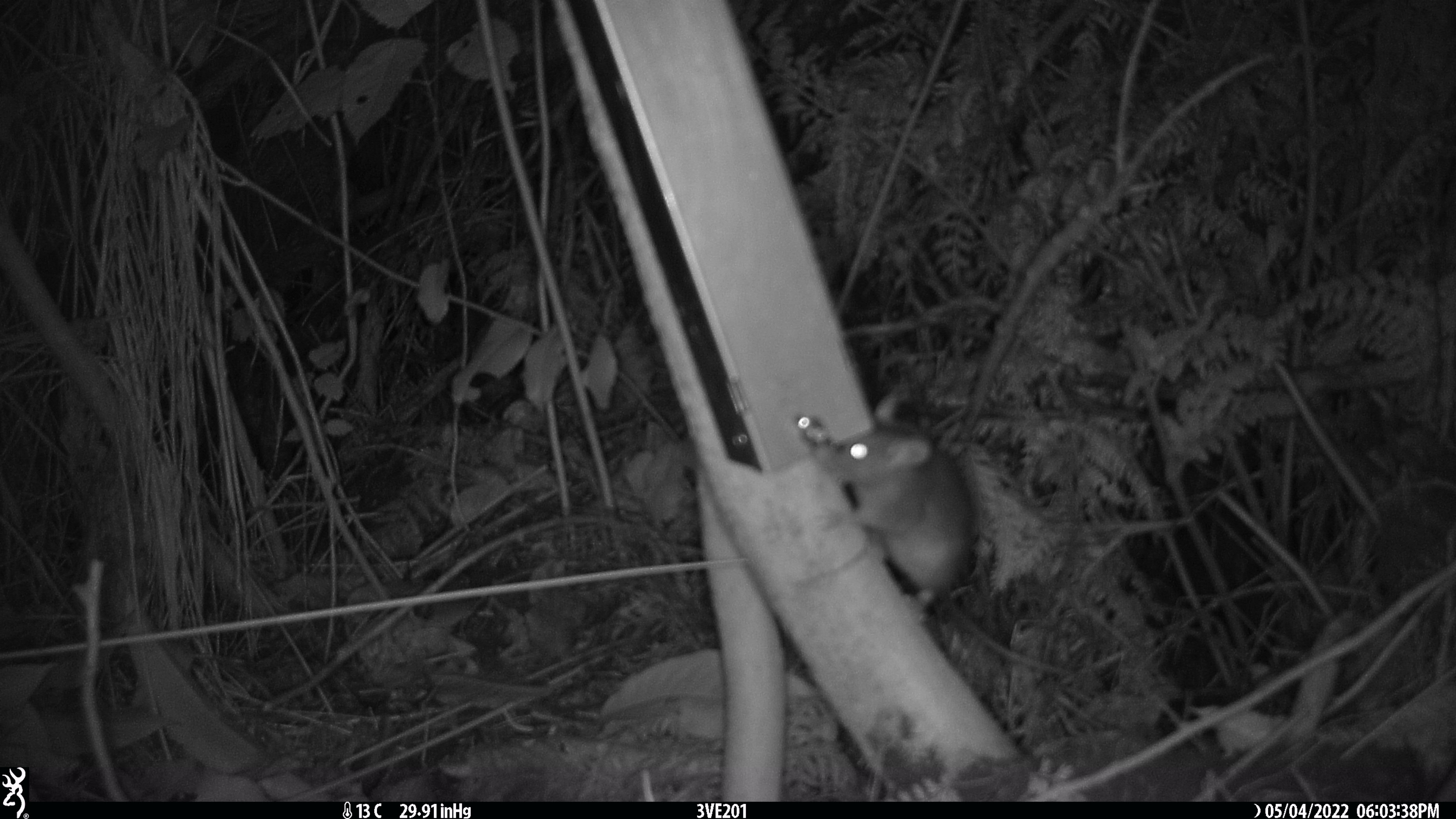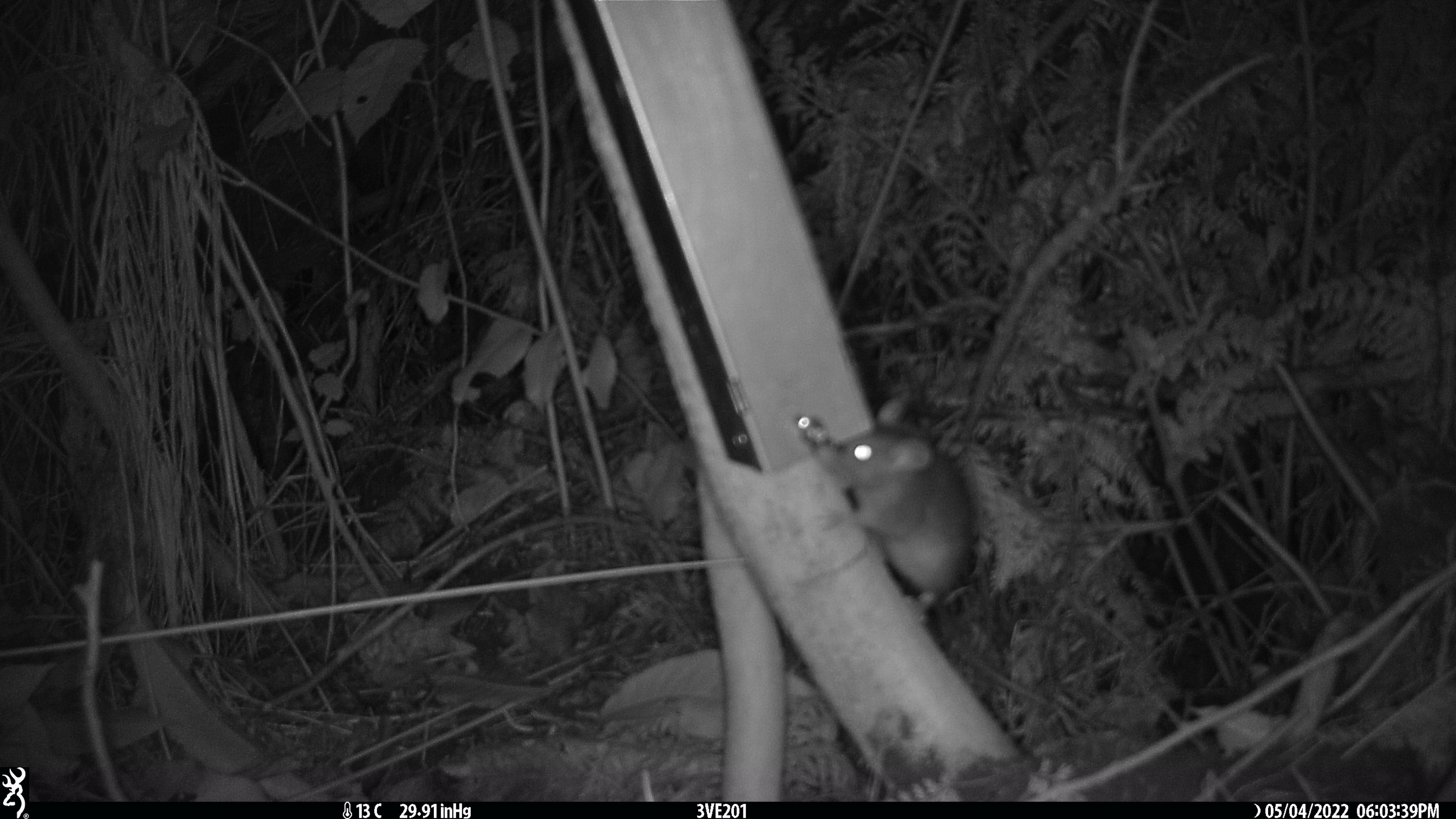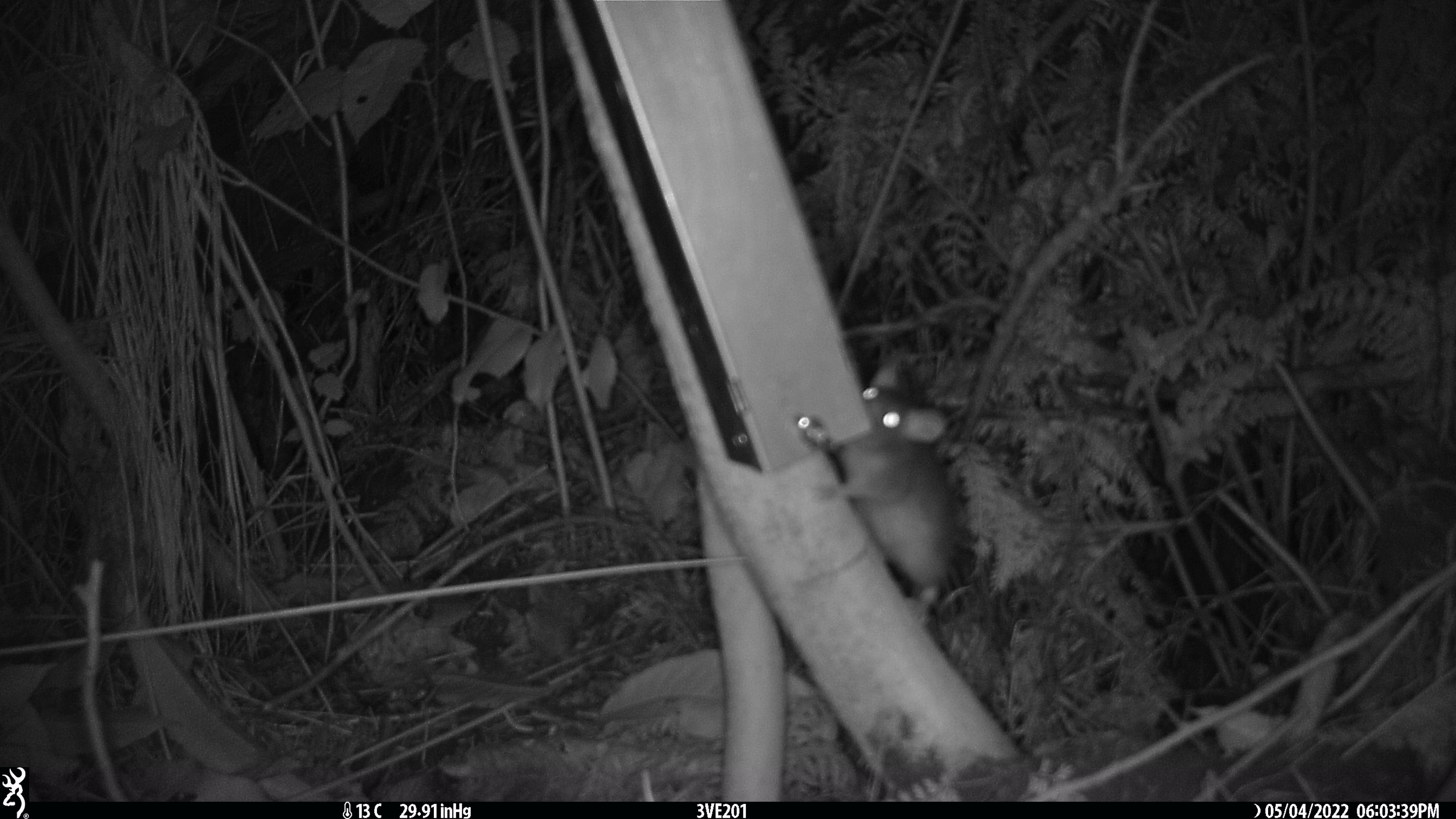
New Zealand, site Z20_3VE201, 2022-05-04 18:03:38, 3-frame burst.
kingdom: Animalia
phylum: Chordata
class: Mammalia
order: Rodentia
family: Muridae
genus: Rattus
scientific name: Rattus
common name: rat